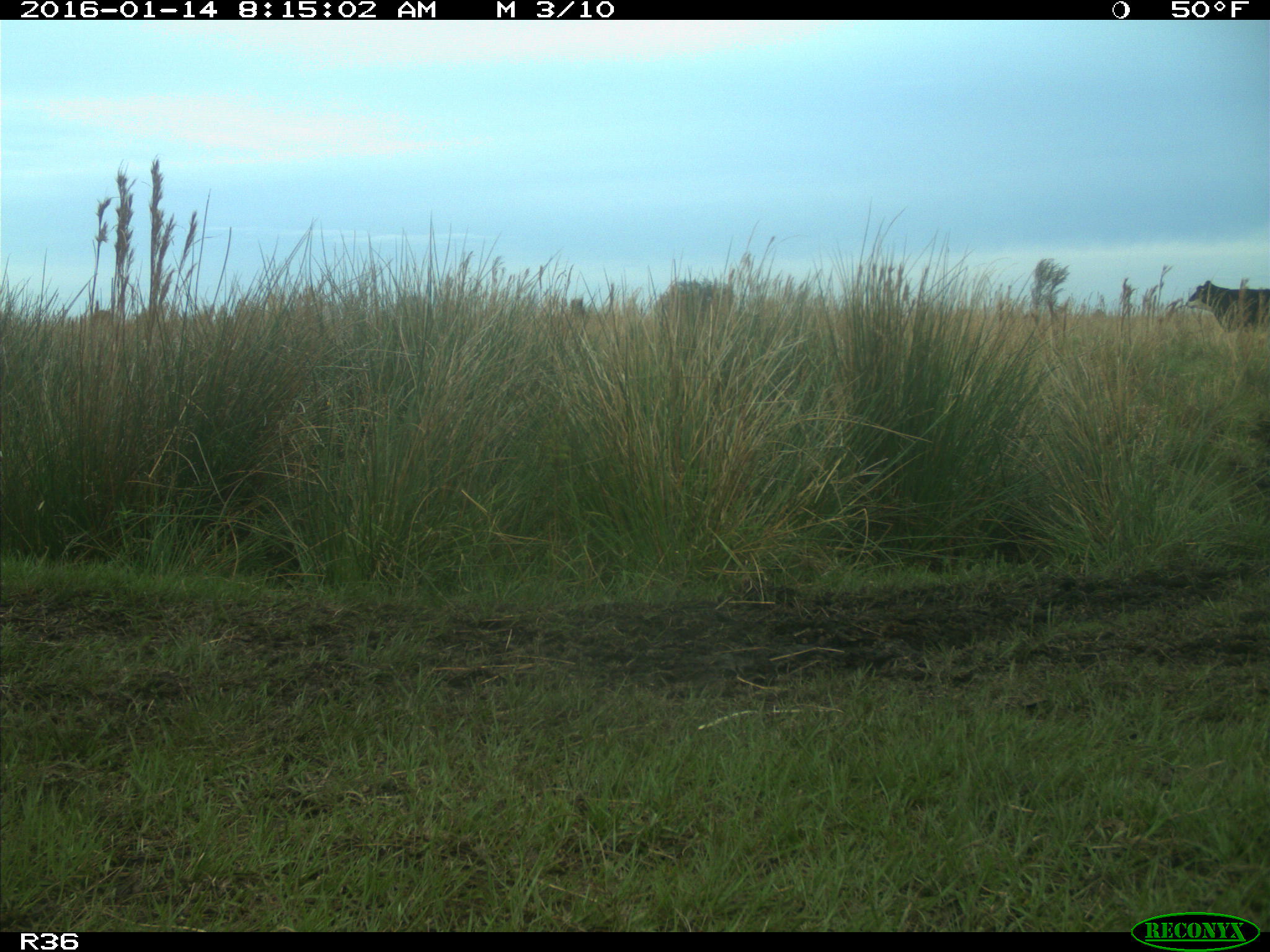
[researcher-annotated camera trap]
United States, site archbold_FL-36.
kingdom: Animalia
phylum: Chordata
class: Mammalia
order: Artiodactyla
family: Bovidae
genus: Bos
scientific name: Bos taurus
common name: domestic cow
Bos taurus (domestic cow).